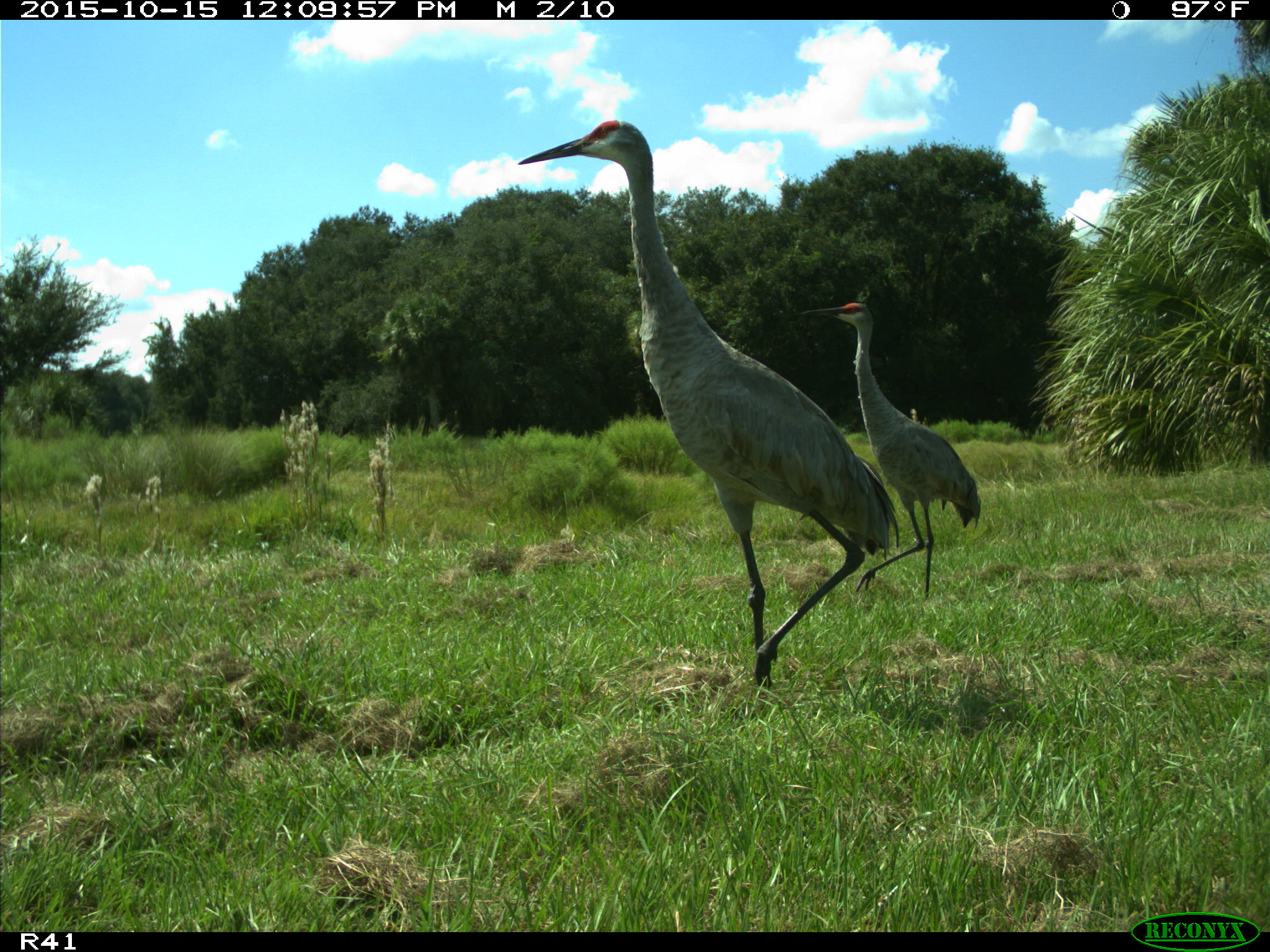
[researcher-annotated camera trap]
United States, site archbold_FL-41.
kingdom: Animalia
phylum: Chordata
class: Aves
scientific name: Aves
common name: birds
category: unidentified bird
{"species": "unidentified bird (birds) (Aves)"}